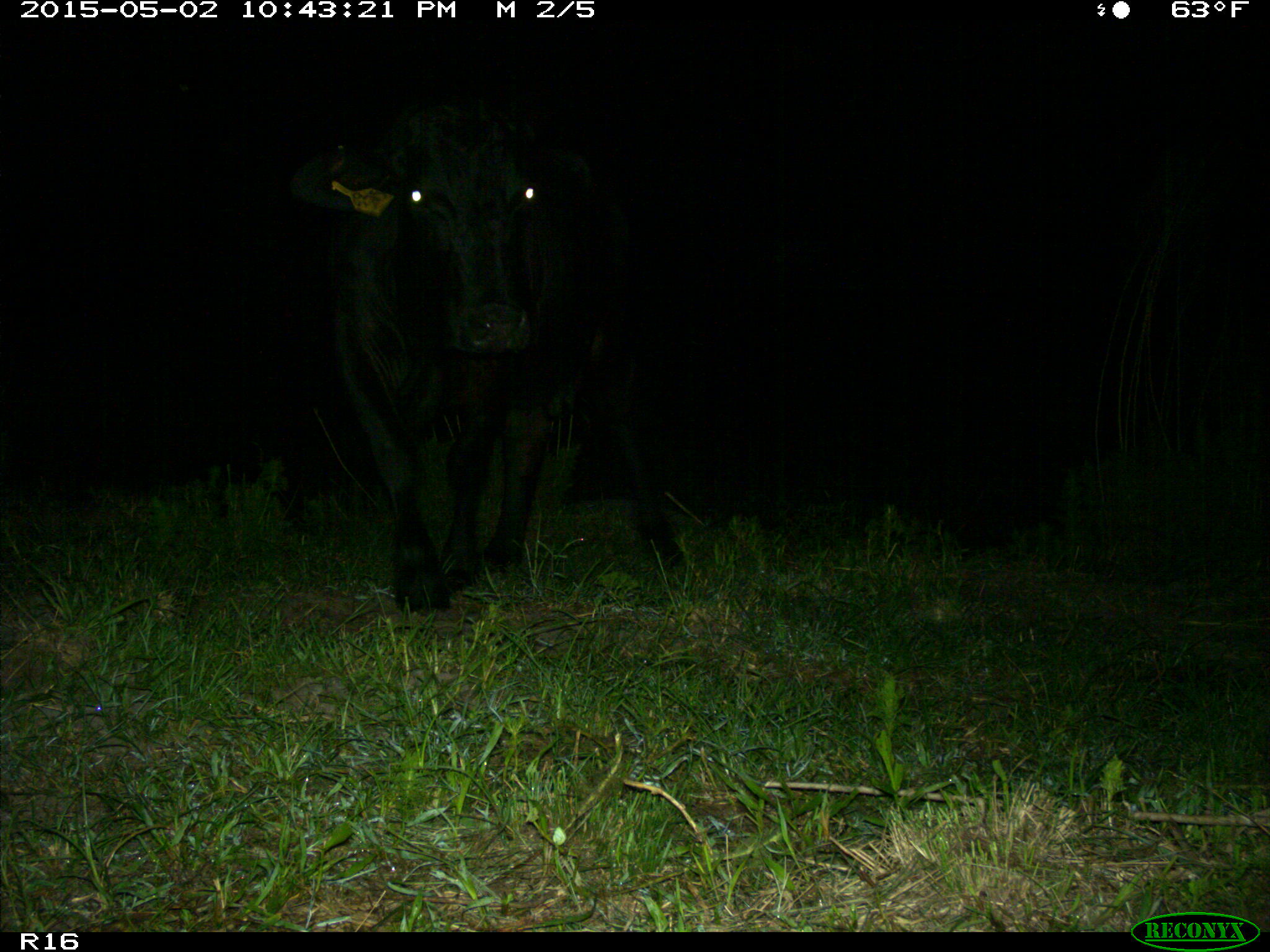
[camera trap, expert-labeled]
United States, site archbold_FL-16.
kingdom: Animalia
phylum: Chordata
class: Mammalia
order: Artiodactyla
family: Bovidae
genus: Bos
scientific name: Bos taurus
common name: domestic cow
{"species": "Bos taurus (domestic cow)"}